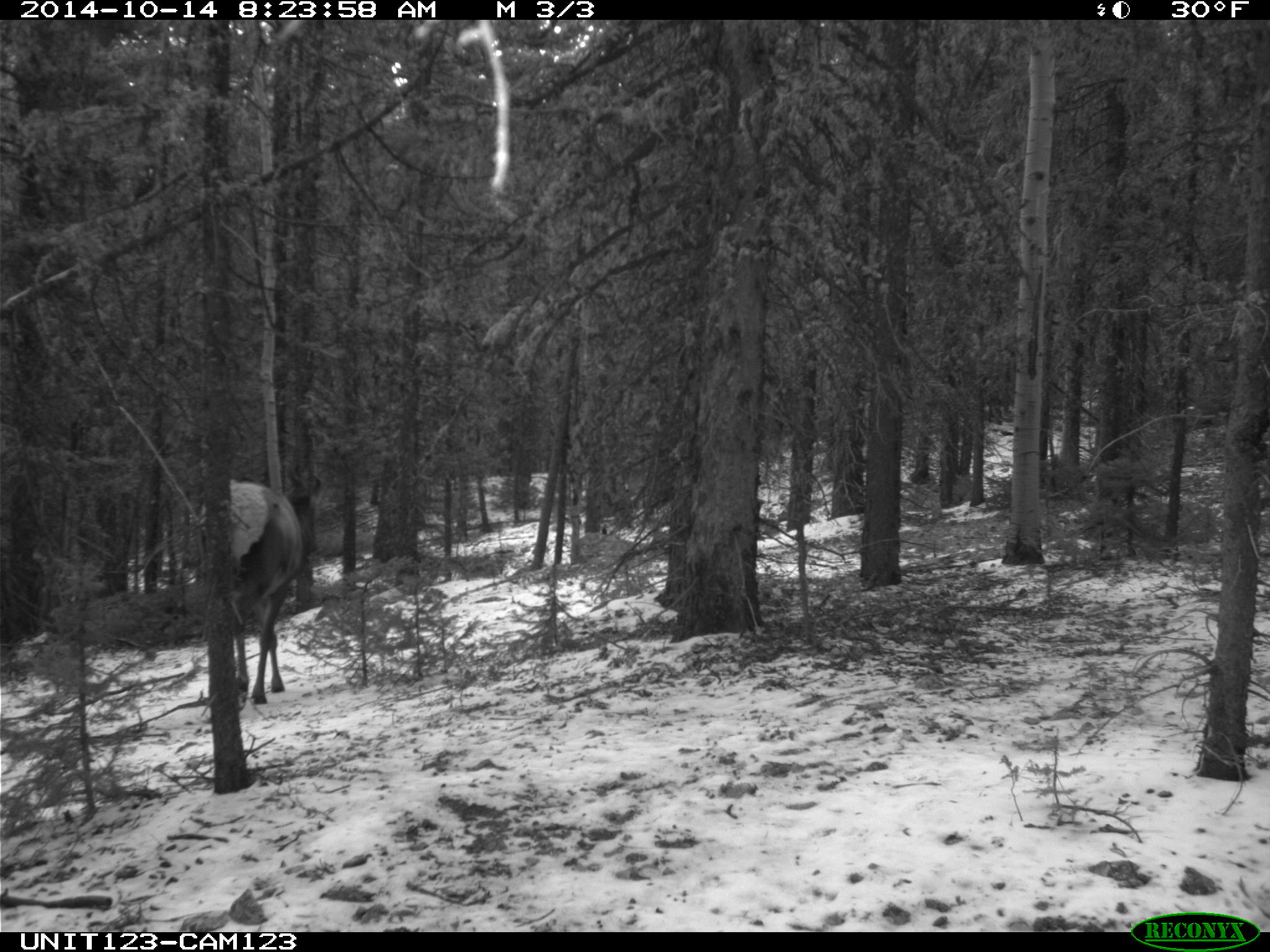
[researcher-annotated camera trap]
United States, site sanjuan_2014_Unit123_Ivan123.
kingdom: Animalia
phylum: Chordata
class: Mammalia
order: Artiodactyla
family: Cervidae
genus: Cervus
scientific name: Cervus elaphus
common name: red deer